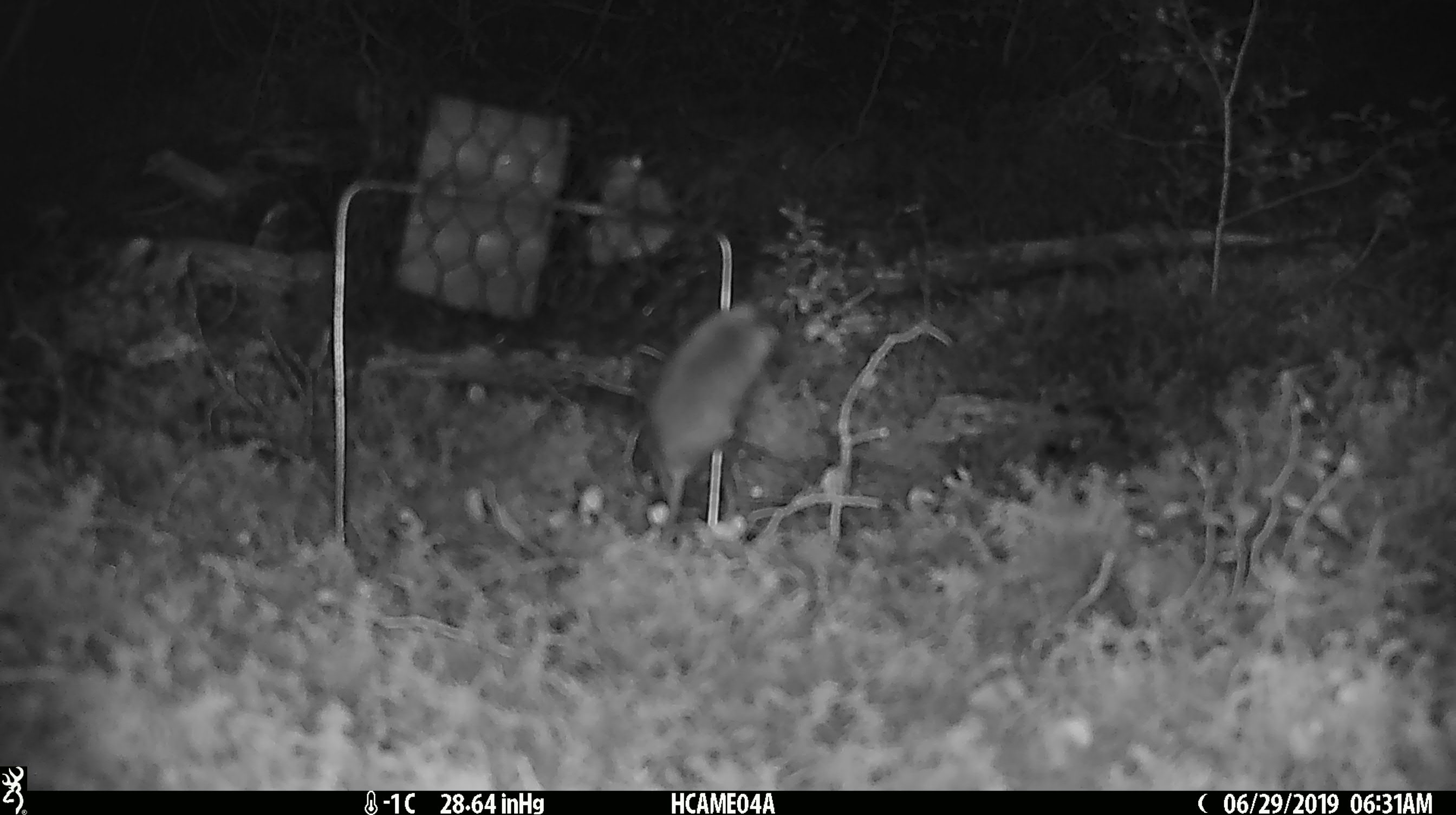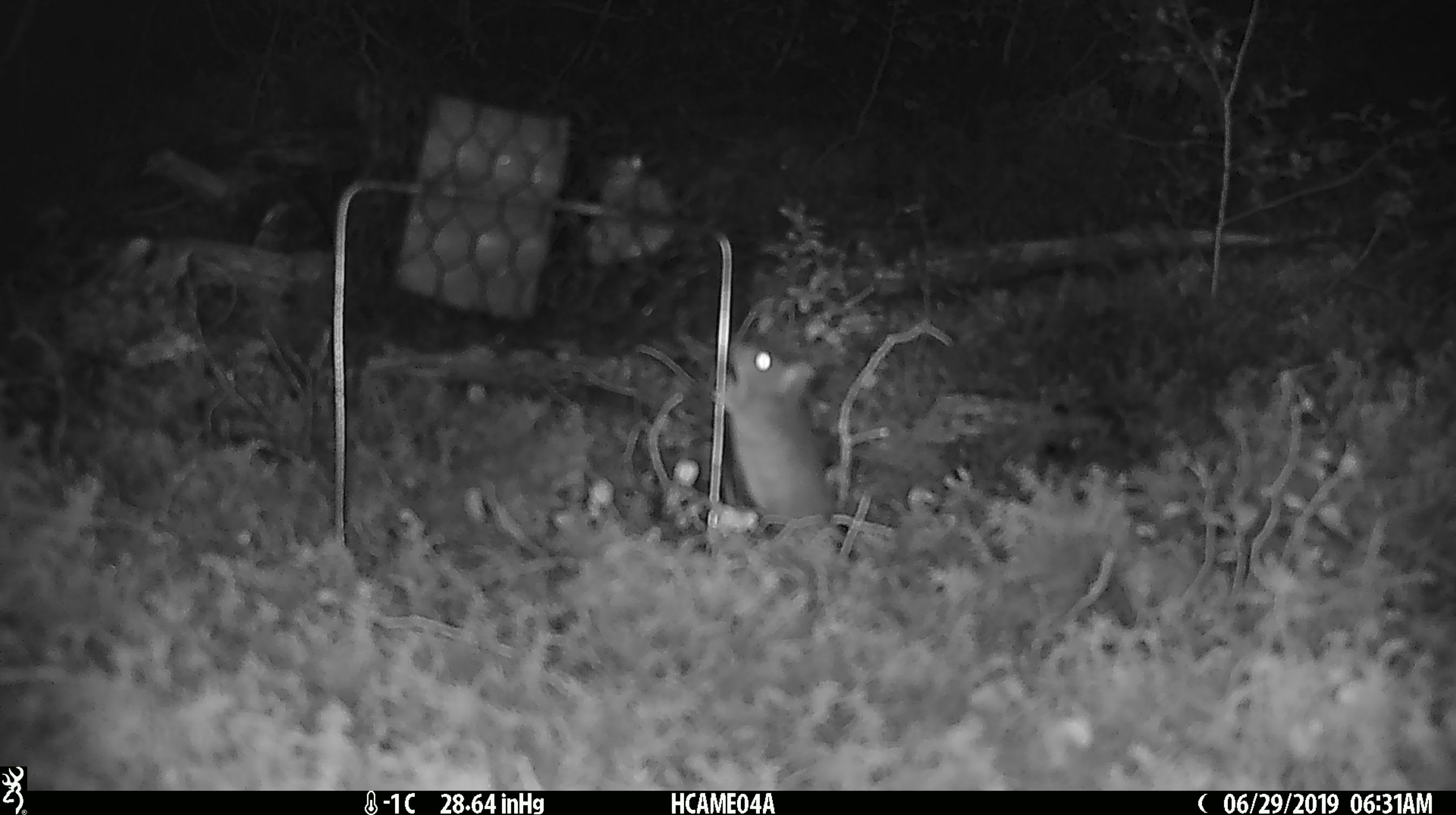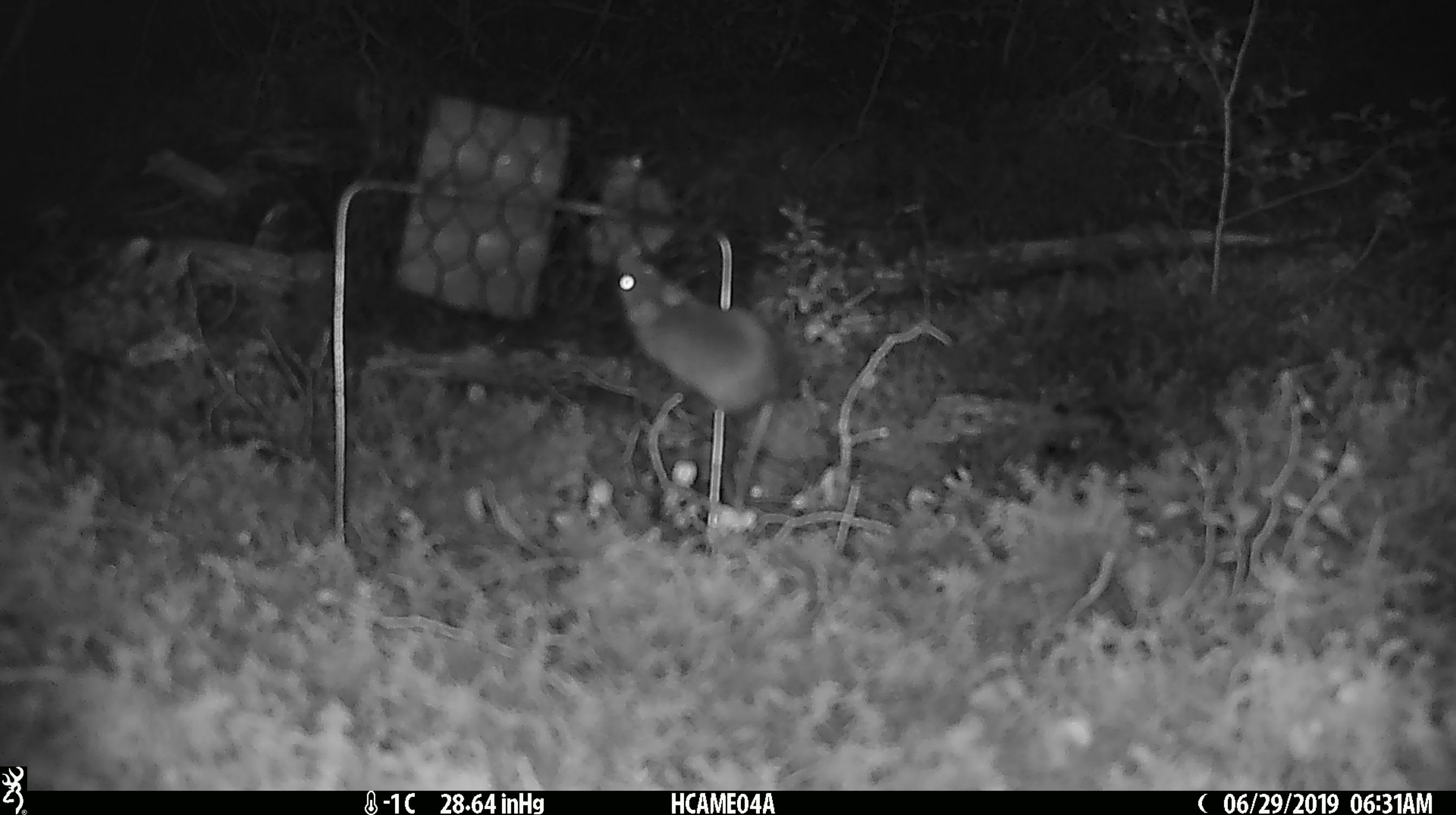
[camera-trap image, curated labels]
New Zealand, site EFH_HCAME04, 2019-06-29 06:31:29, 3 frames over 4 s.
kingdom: Animalia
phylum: Chordata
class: Mammalia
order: Rodentia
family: Muridae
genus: Mus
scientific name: Mus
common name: mouse